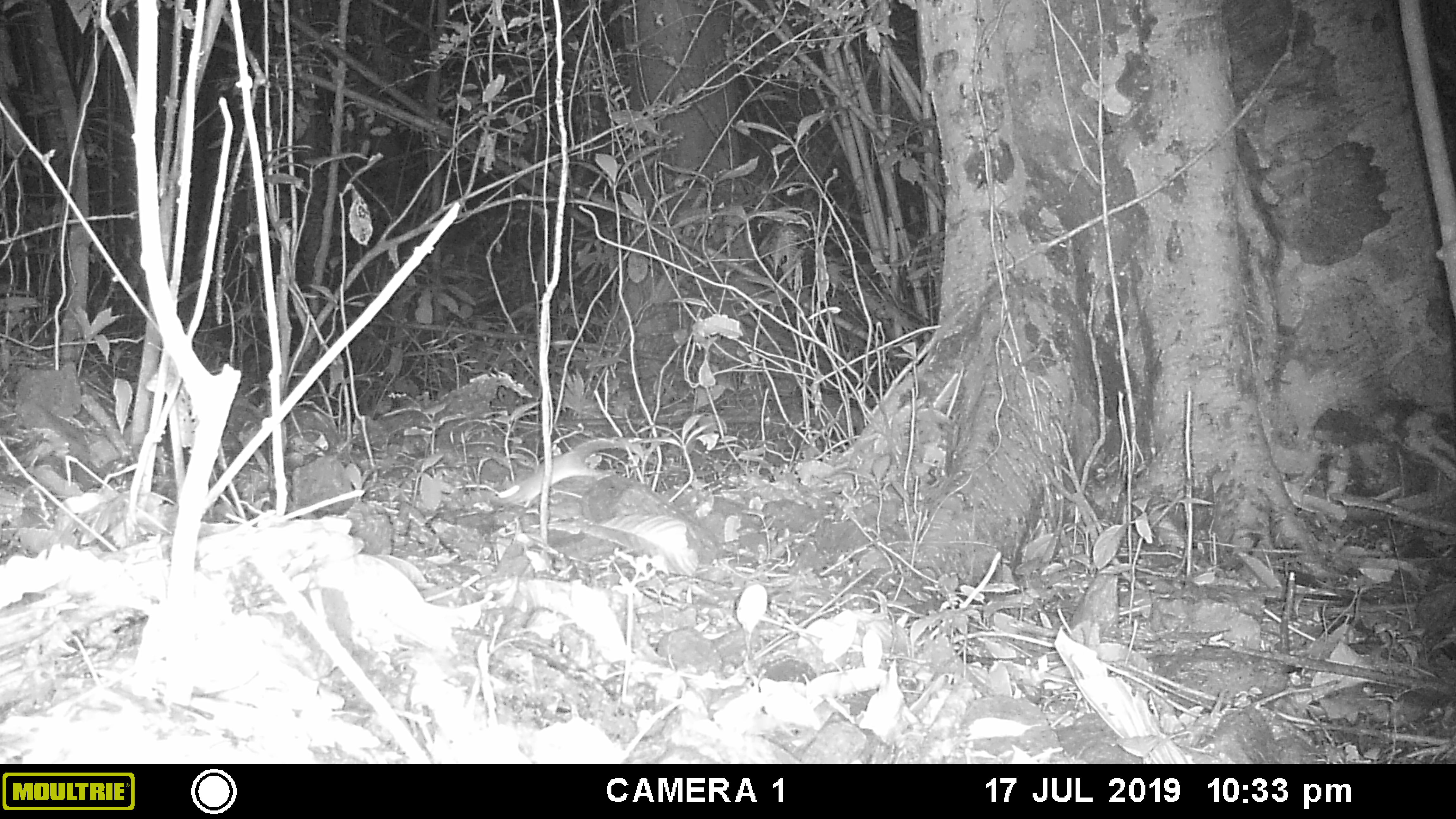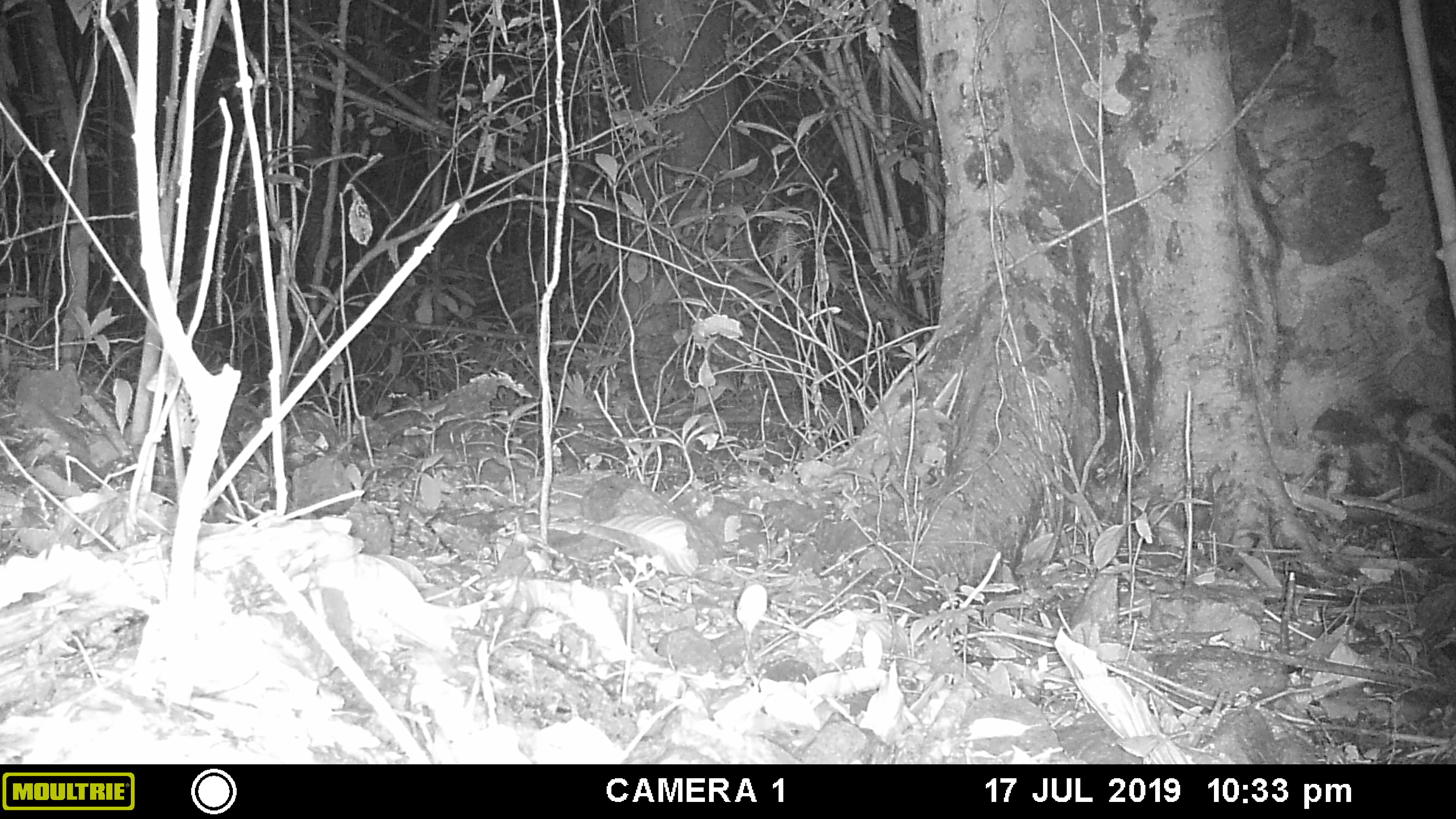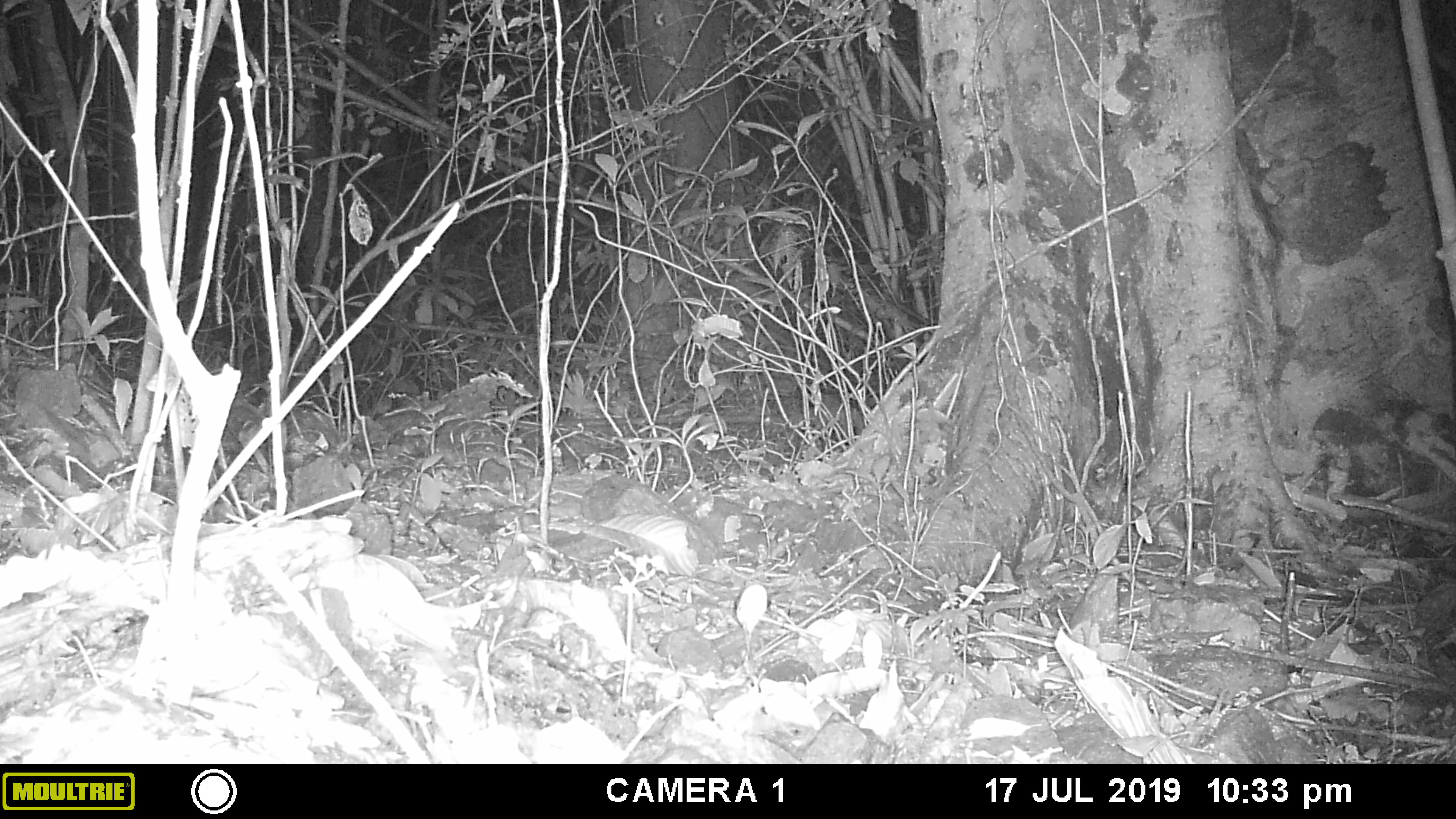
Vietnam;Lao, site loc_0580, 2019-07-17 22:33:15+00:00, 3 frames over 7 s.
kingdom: Animalia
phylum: Chordata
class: Mammalia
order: Rodentia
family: Muridae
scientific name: Muridae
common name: old-world mice and rats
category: unidentified murid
Unidentified murid (old-world mice and rats) (Muridae). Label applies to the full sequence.